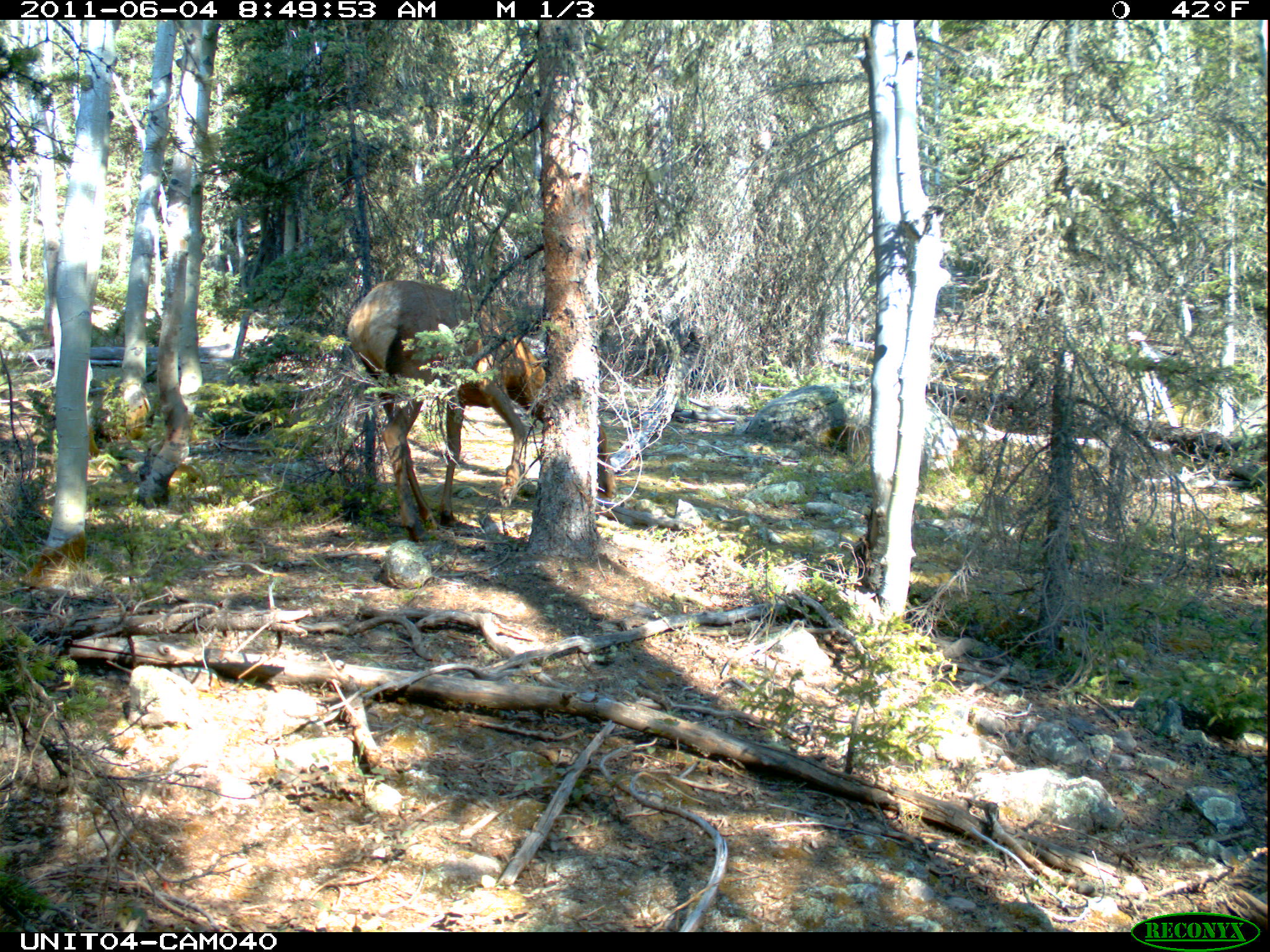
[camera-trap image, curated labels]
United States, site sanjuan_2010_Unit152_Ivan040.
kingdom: Animalia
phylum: Chordata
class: Mammalia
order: Artiodactyla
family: Cervidae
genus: Cervus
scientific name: Cervus elaphus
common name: red deer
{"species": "Cervus elaphus (red deer)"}